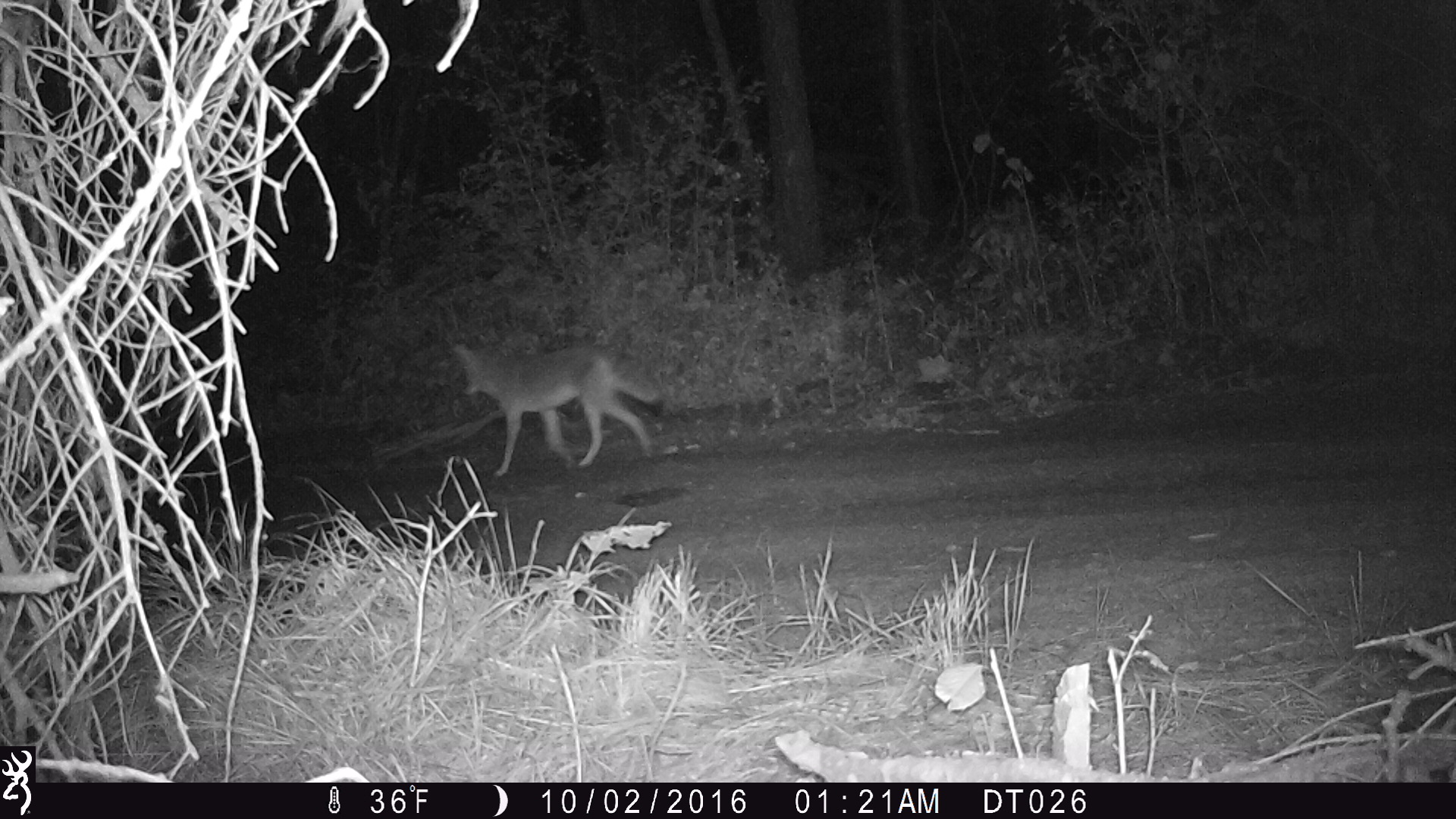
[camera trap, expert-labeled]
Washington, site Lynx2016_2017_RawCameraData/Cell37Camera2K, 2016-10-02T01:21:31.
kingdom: Animalia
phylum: Chordata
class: Mammalia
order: Carnivora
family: Canidae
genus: Canis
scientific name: Canis latrans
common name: coyote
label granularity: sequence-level